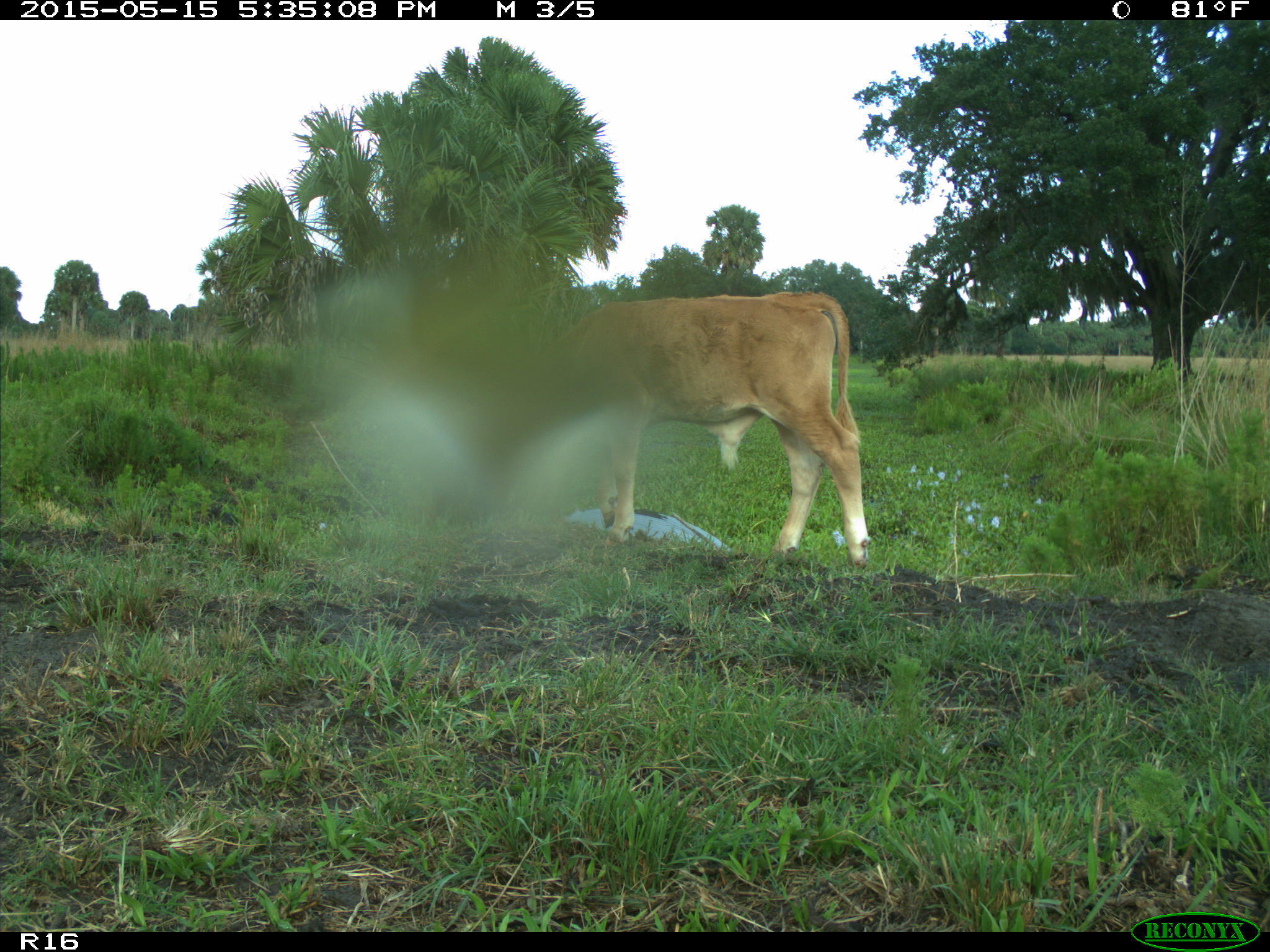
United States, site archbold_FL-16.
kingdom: Animalia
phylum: Chordata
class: Mammalia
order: Artiodactyla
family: Bovidae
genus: Bos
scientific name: Bos taurus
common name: domestic cow